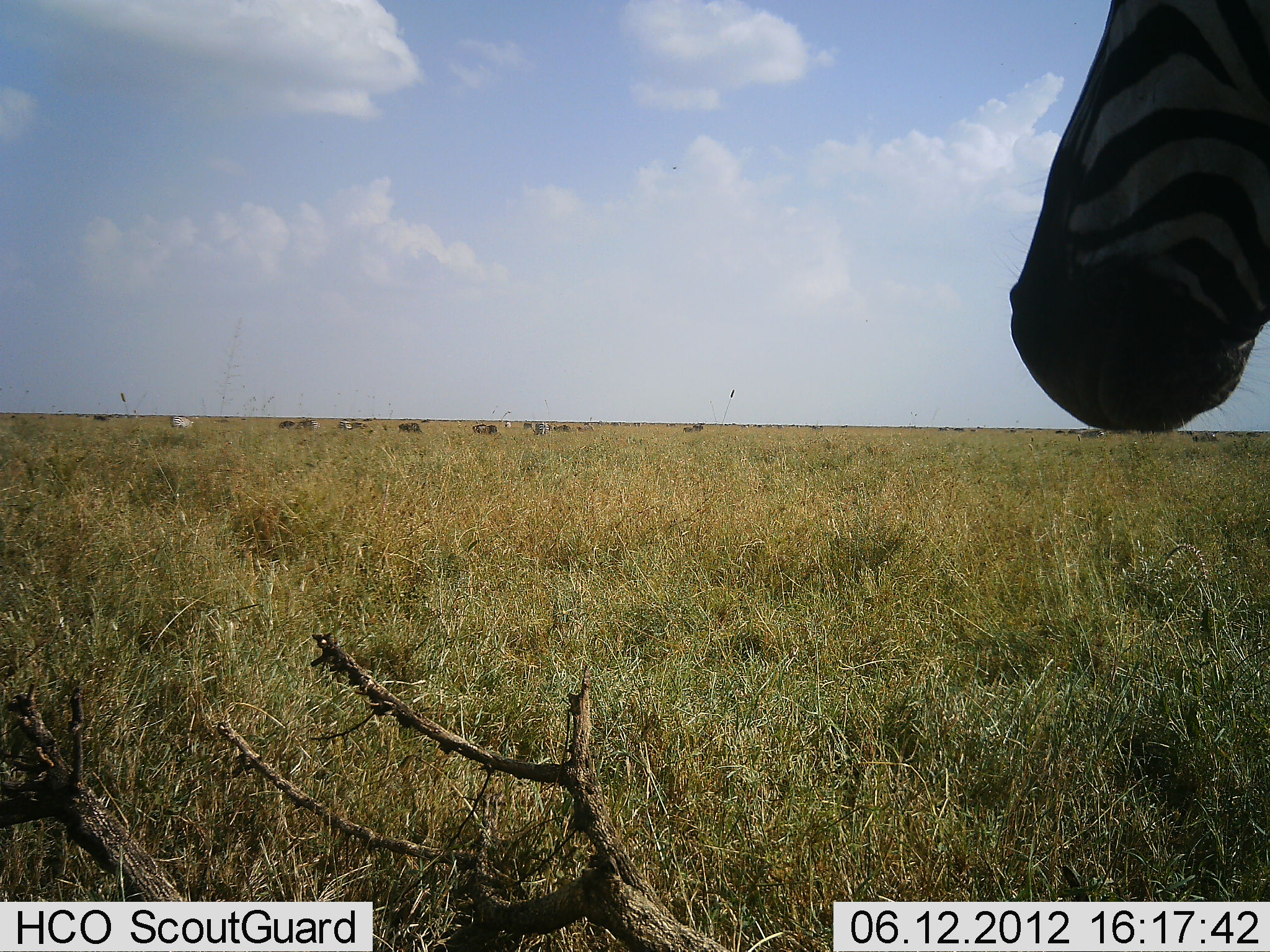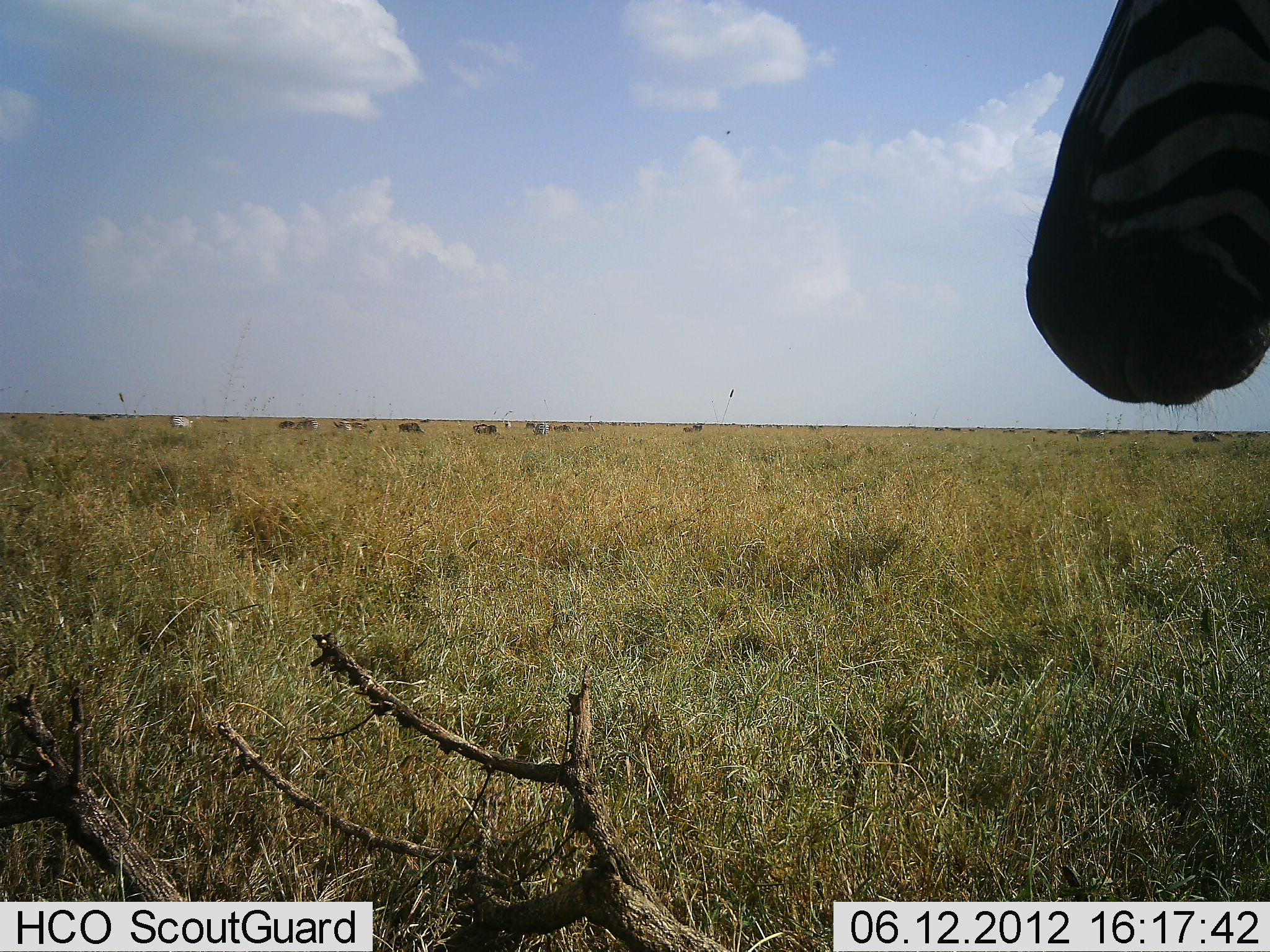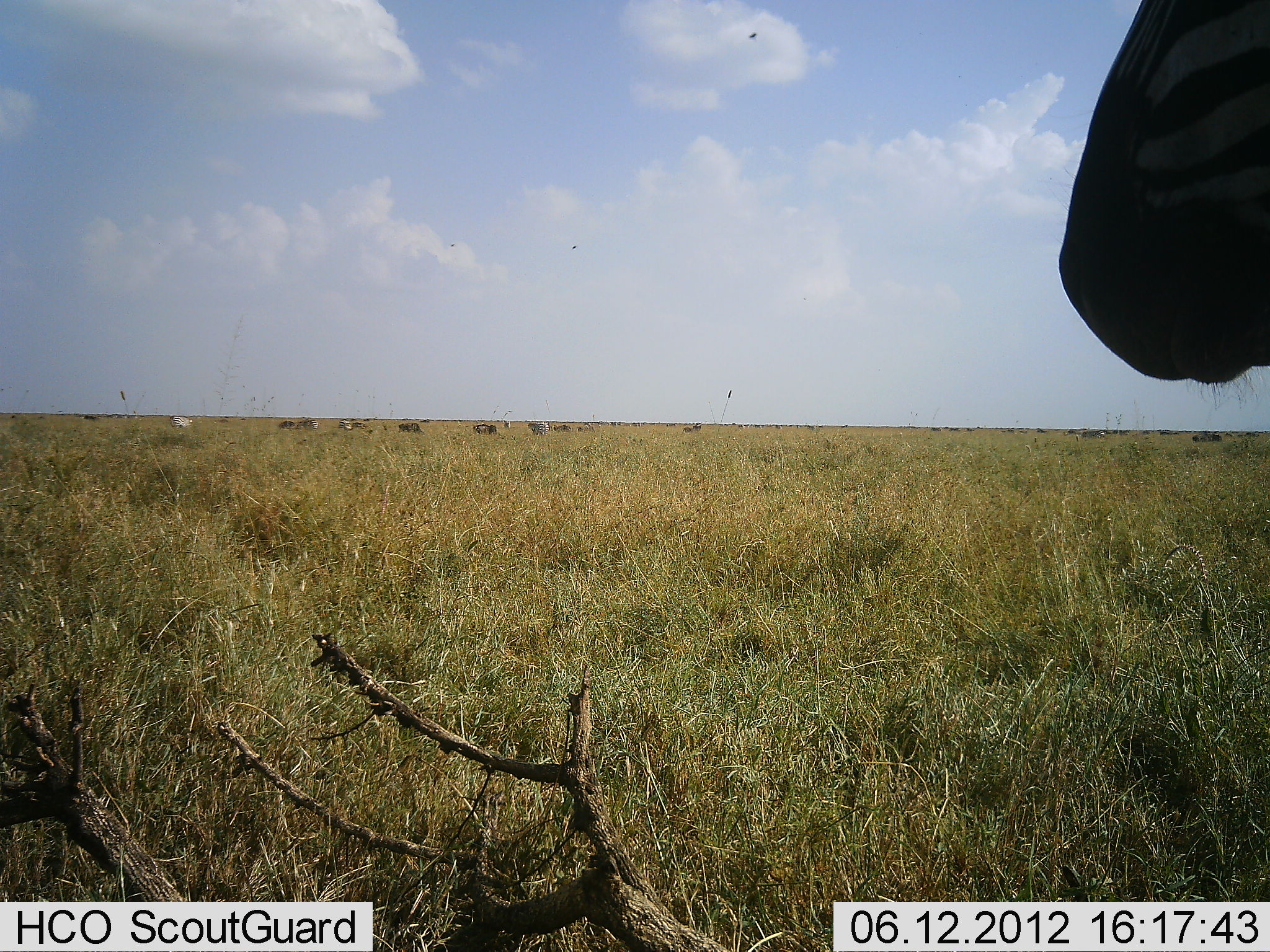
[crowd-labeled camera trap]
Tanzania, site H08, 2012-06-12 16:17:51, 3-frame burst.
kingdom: Animalia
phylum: Chordata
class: Mammalia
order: Perissodactyla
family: Equidae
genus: Equus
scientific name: Equus quagga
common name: plains zebra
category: zebra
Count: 1.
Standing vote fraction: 75%.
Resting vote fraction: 0%.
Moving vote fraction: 8%.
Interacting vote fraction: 8%.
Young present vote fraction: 0%.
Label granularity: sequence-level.